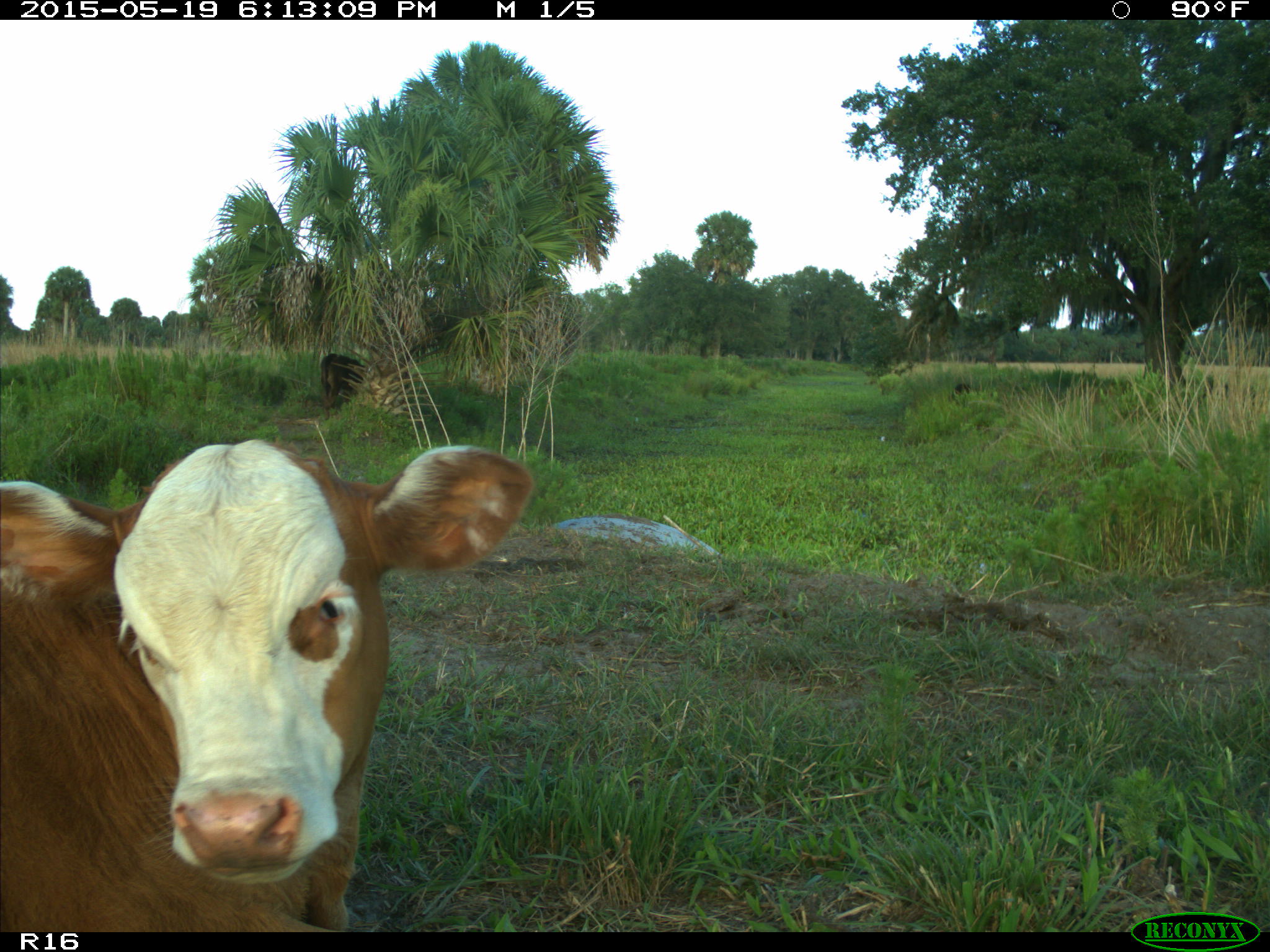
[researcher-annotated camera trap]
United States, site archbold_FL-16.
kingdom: Animalia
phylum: Chordata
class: Mammalia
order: Artiodactyla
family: Bovidae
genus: Bos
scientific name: Bos taurus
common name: domestic cow